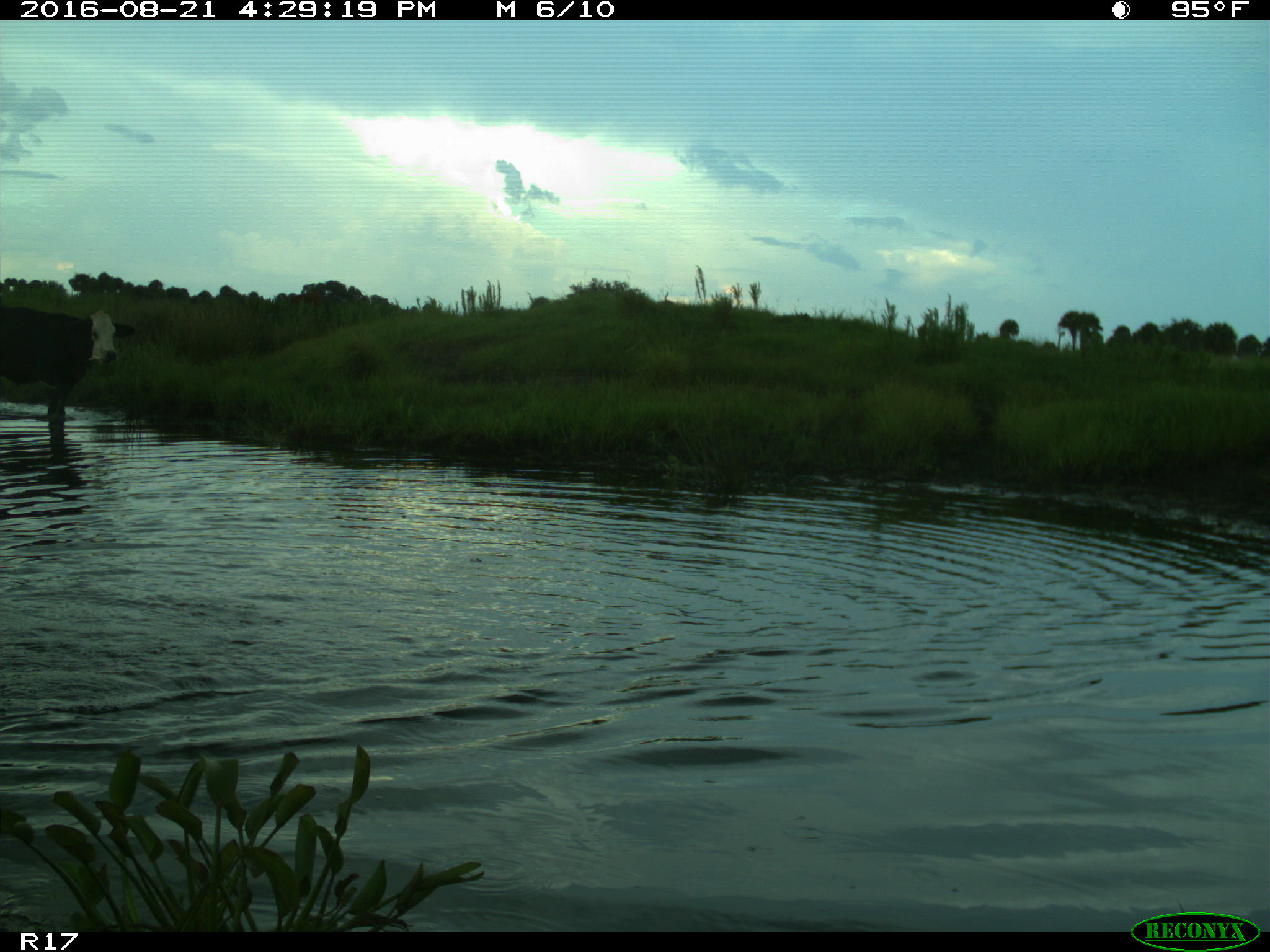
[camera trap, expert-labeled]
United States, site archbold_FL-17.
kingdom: Animalia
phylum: Chordata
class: Mammalia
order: Artiodactyla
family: Bovidae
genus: Bos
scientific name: Bos taurus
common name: domestic cow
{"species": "Bos taurus (domestic cow)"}